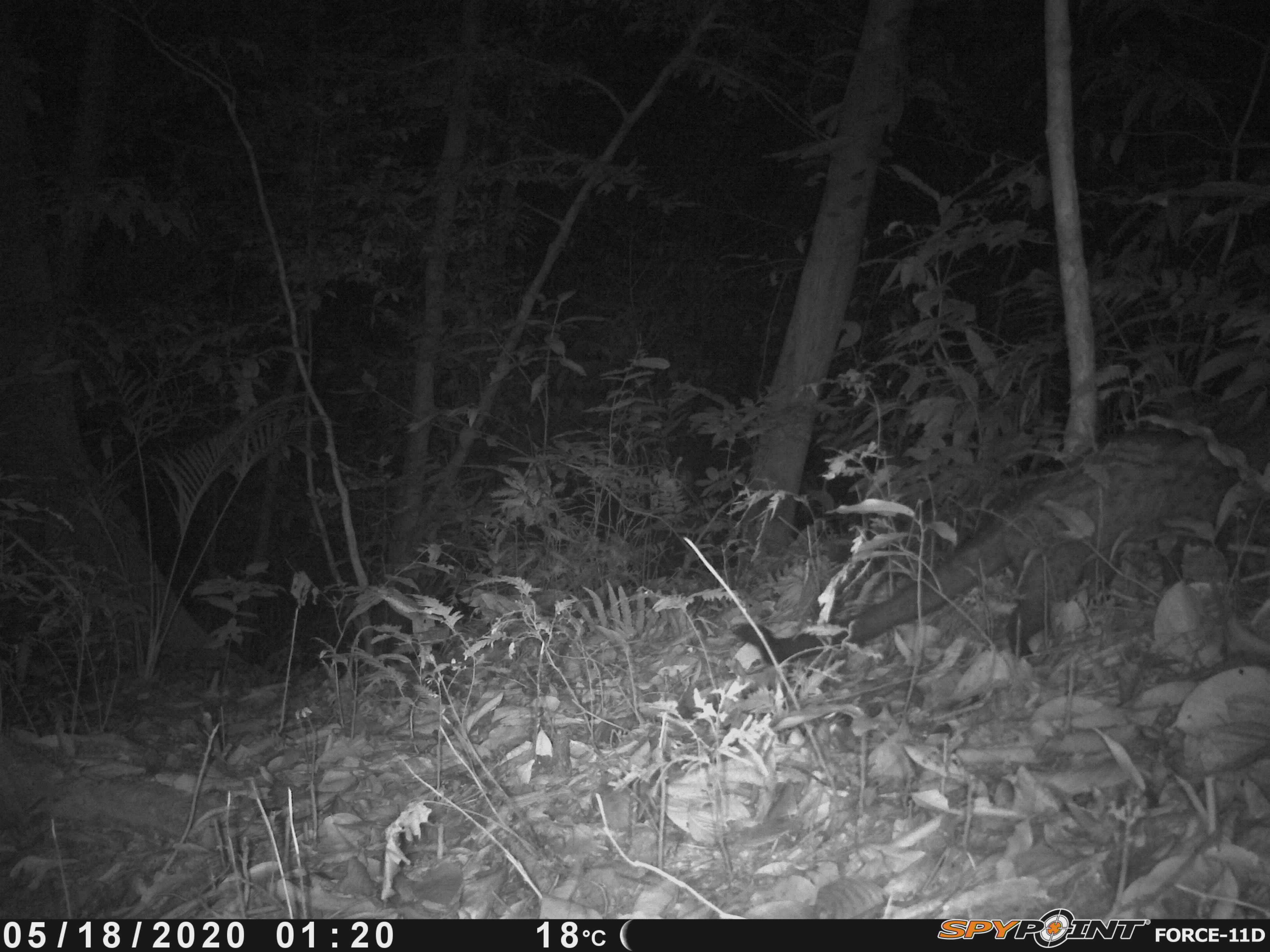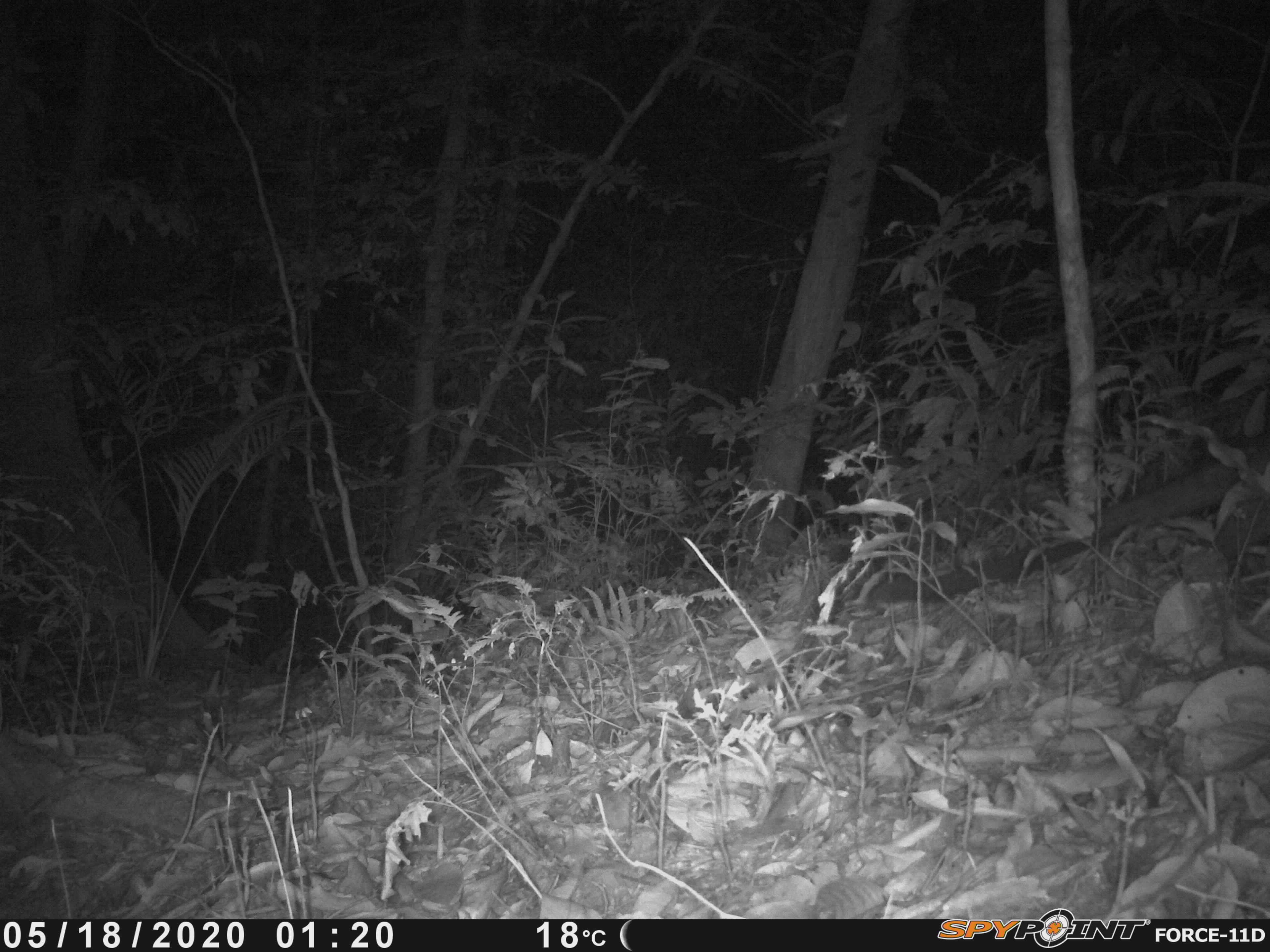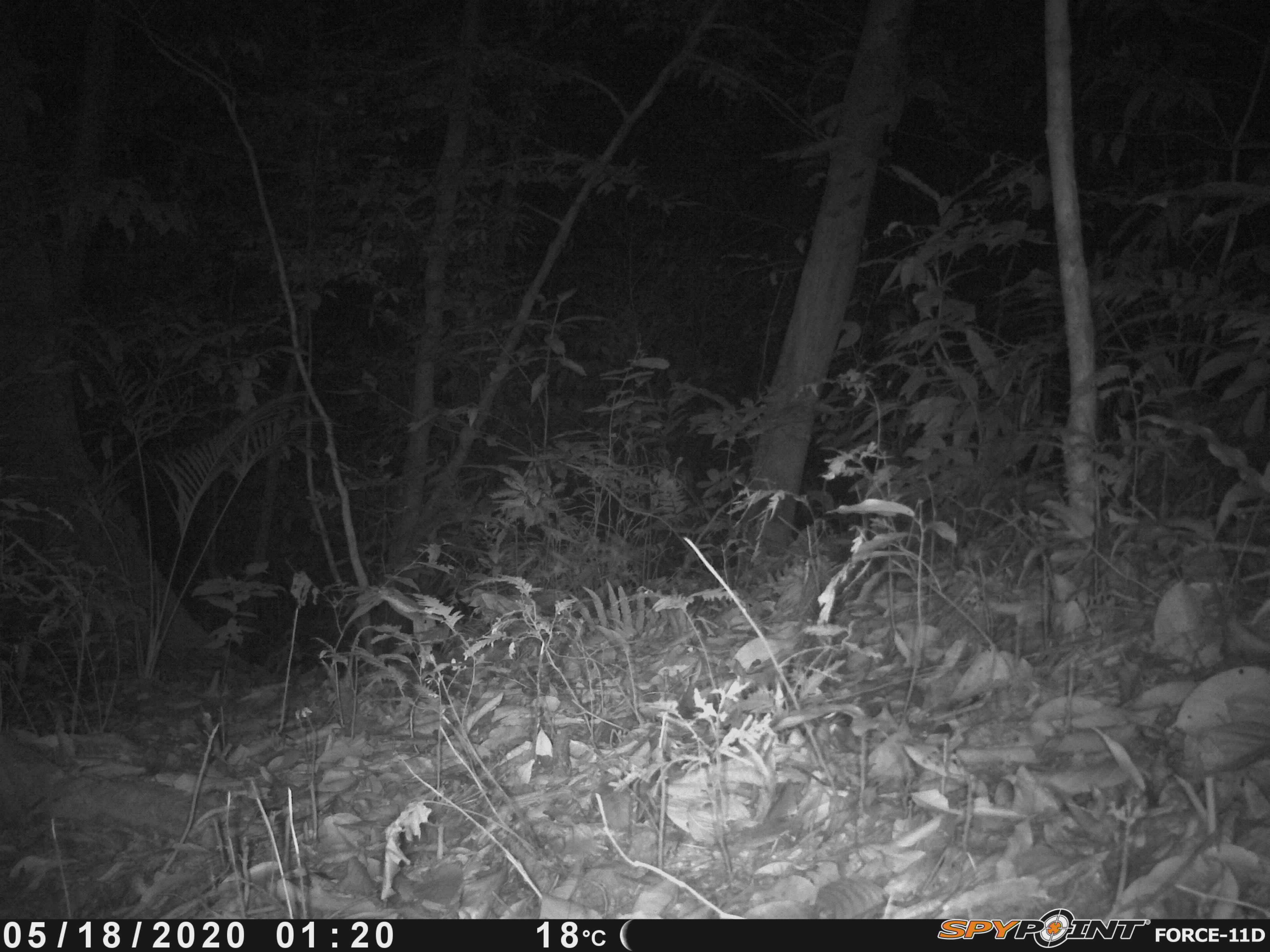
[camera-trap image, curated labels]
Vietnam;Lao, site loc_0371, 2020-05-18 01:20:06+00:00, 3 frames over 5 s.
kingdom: Animalia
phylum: Chordata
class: Mammalia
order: Carnivora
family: Viverridae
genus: Paradoxurus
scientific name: Paradoxurus hermaphroditus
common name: common palm civet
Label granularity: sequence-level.